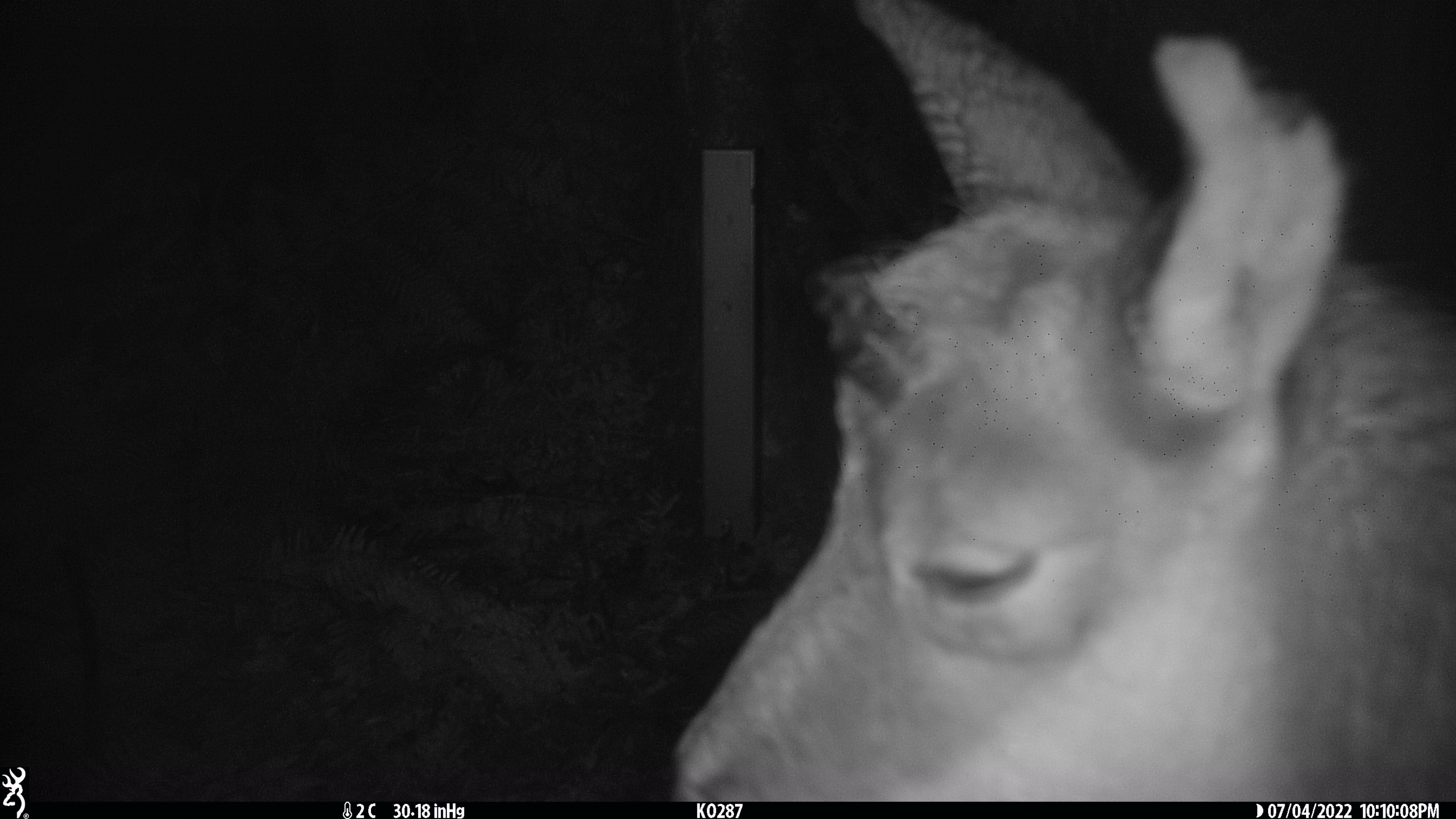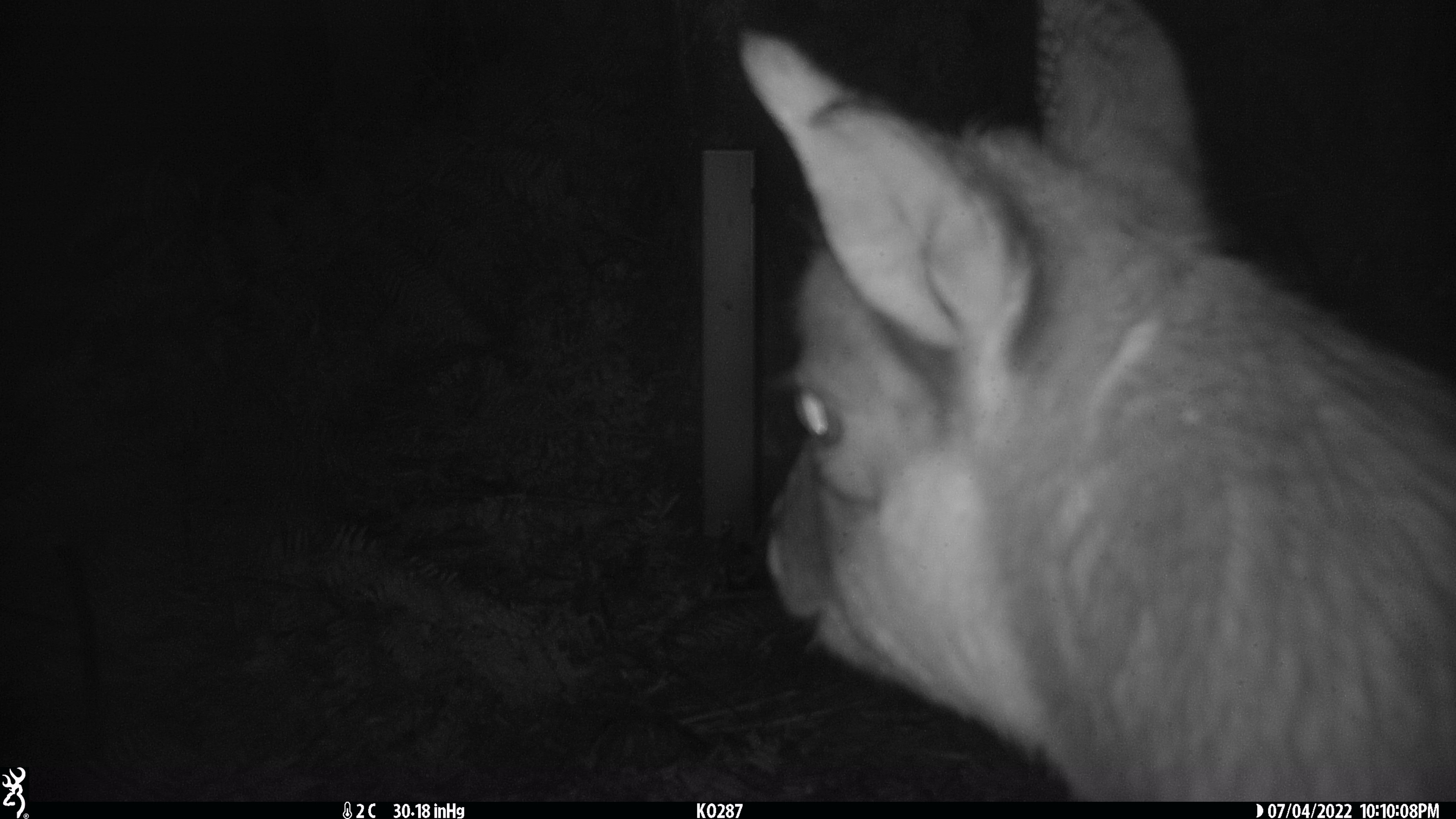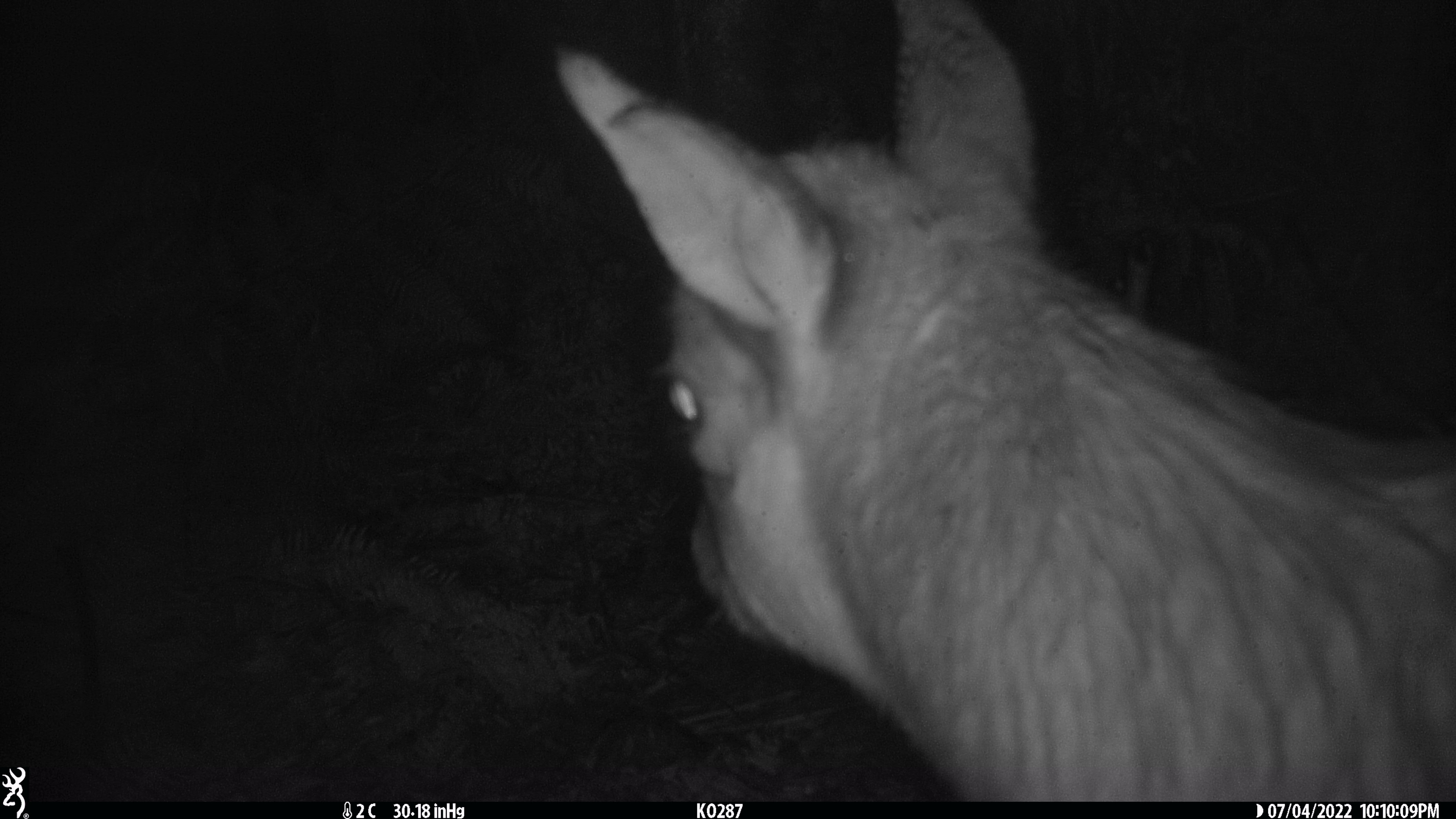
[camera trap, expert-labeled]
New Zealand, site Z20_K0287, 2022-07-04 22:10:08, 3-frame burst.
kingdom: Animalia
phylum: Chordata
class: Mammalia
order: Artiodactyla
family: Bovidae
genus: Rupicapra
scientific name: Rupicapra rupicapra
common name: alpine chamois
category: chamois